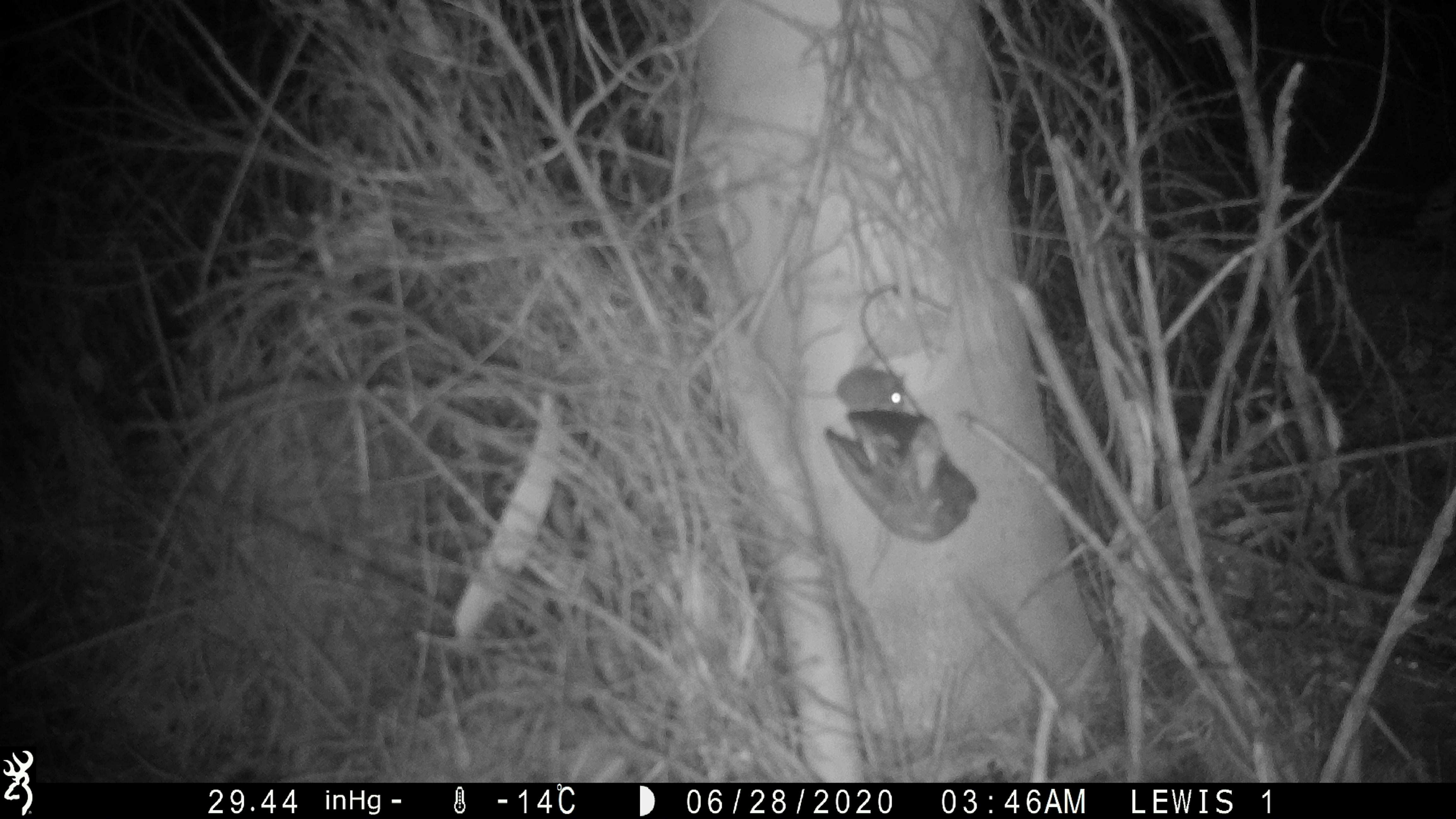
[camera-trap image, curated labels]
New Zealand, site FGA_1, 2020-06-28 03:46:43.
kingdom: Animalia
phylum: Chordata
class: Mammalia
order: Rodentia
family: Muridae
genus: Mus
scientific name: Mus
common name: mouse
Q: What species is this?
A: Mouse (Mus).